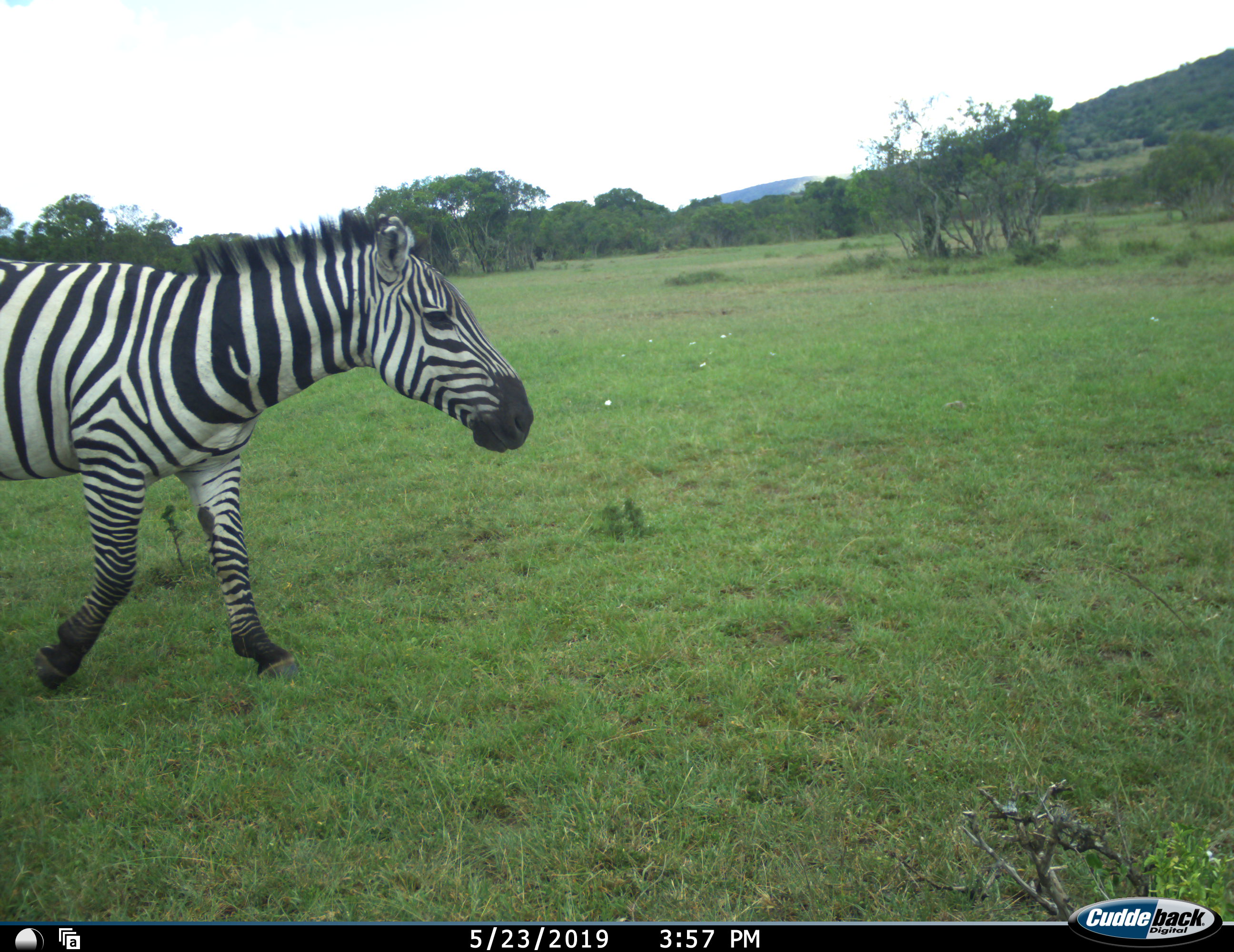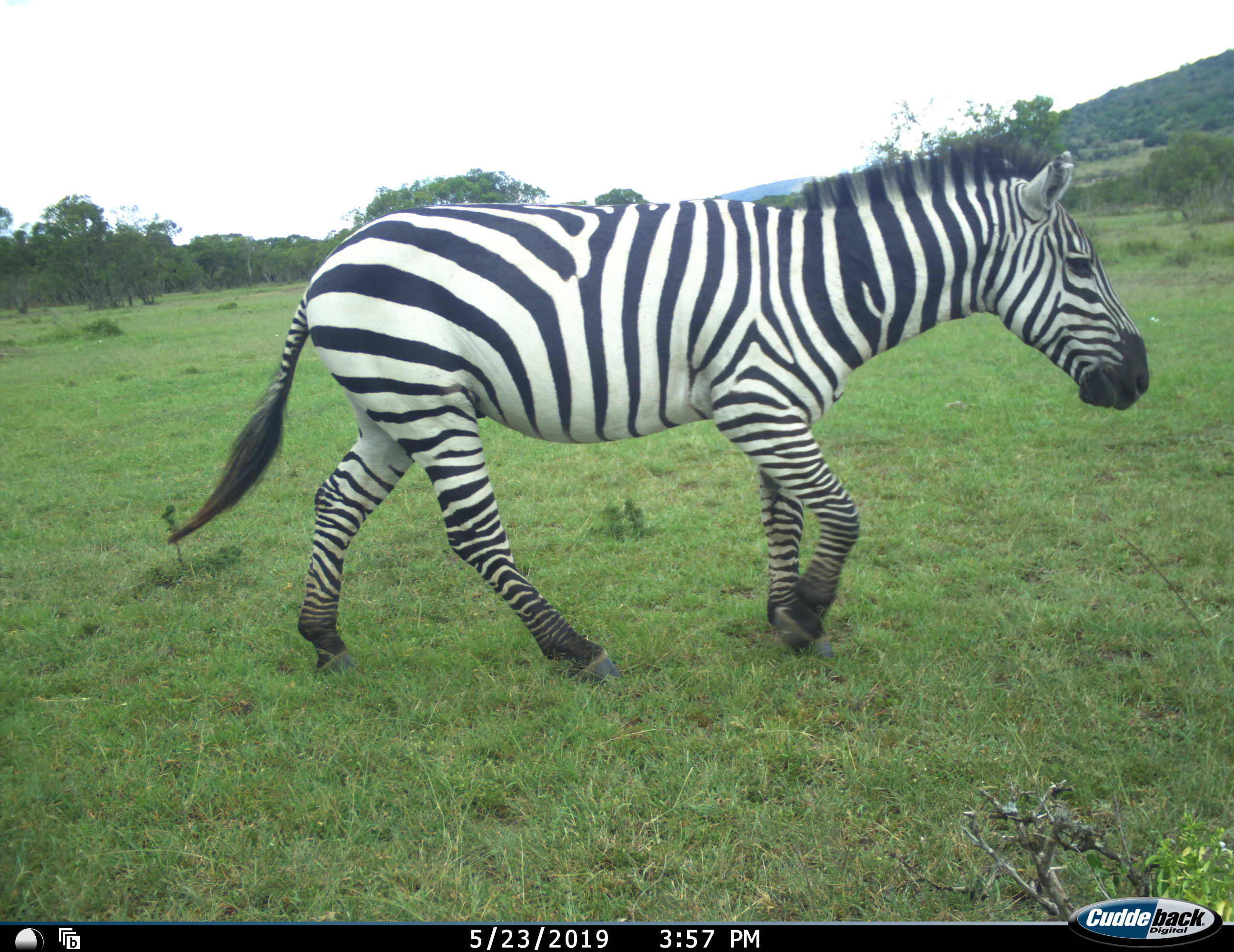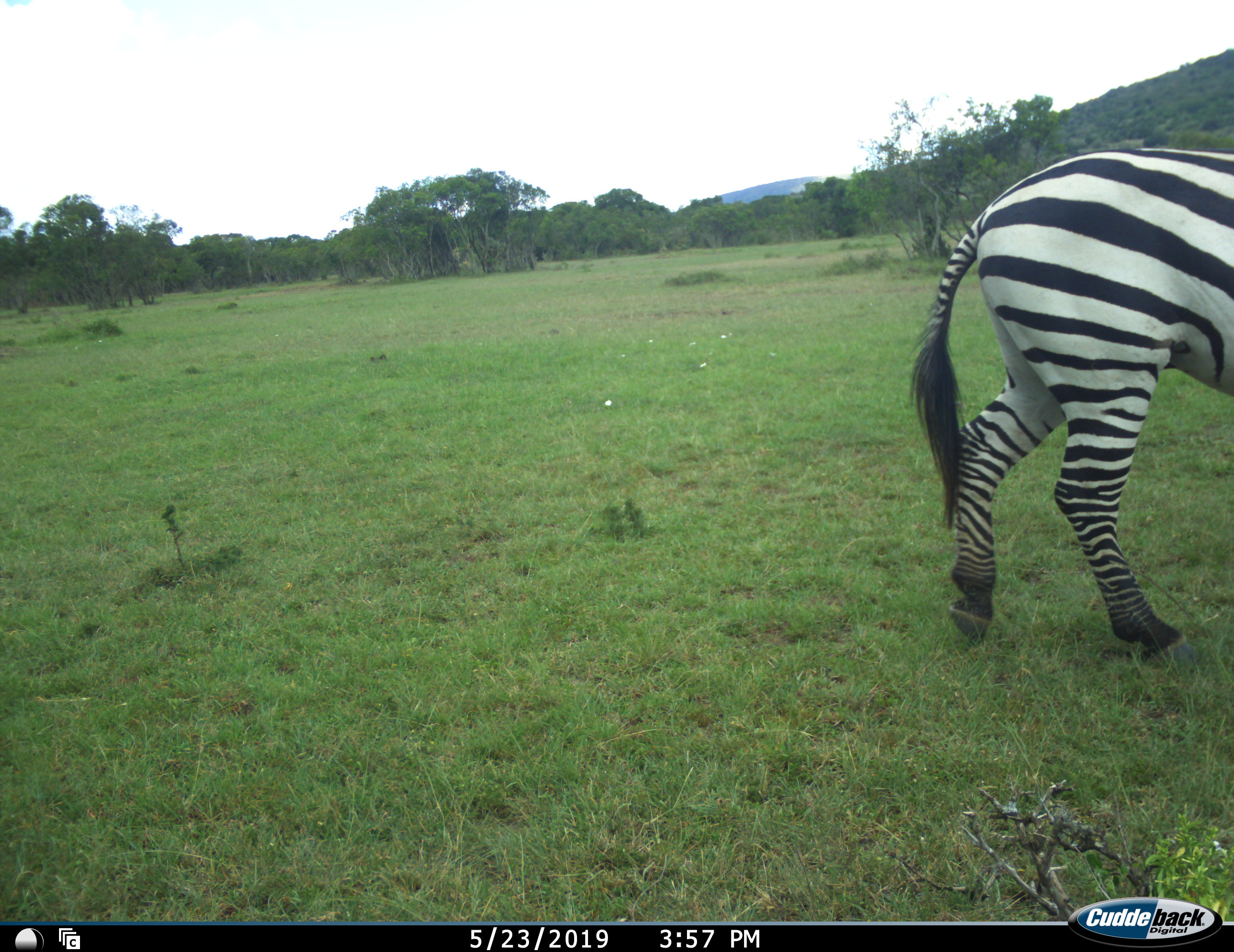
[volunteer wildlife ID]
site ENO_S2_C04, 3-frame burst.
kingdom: Animalia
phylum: Chordata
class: Mammalia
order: Perissodactyla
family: Equidae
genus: Equus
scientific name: Equus quagga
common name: plains zebra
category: zebraplains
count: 1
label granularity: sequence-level